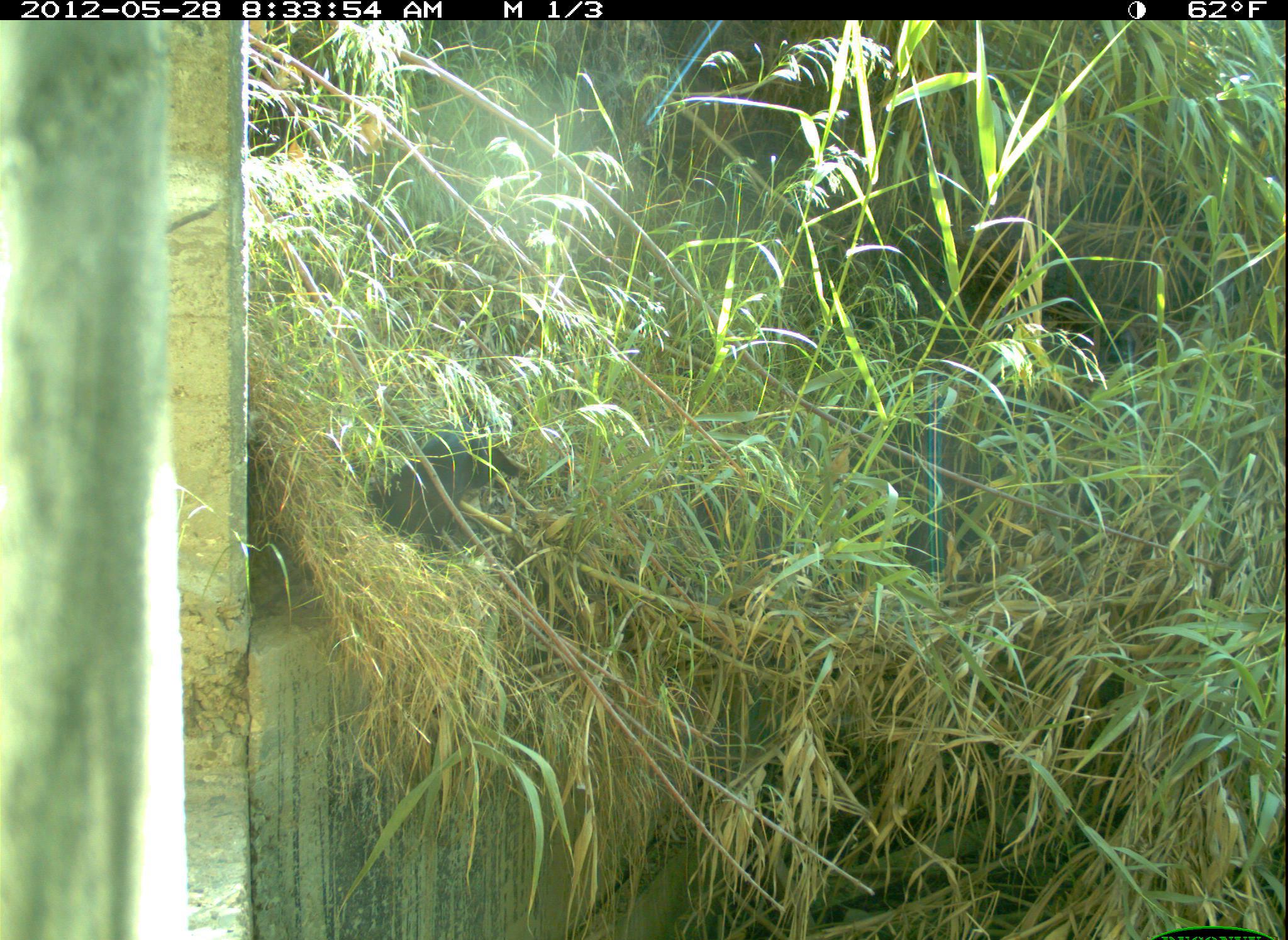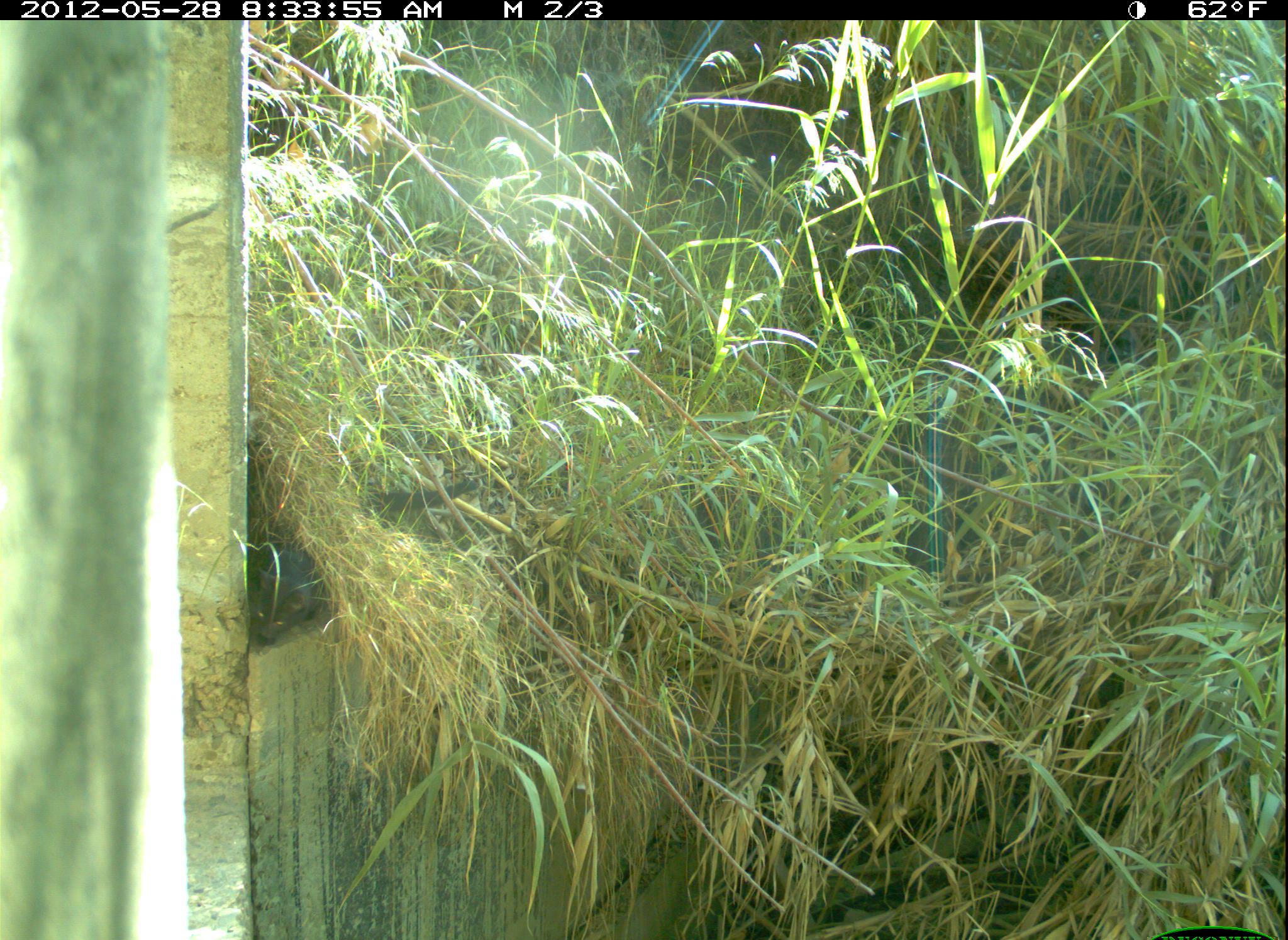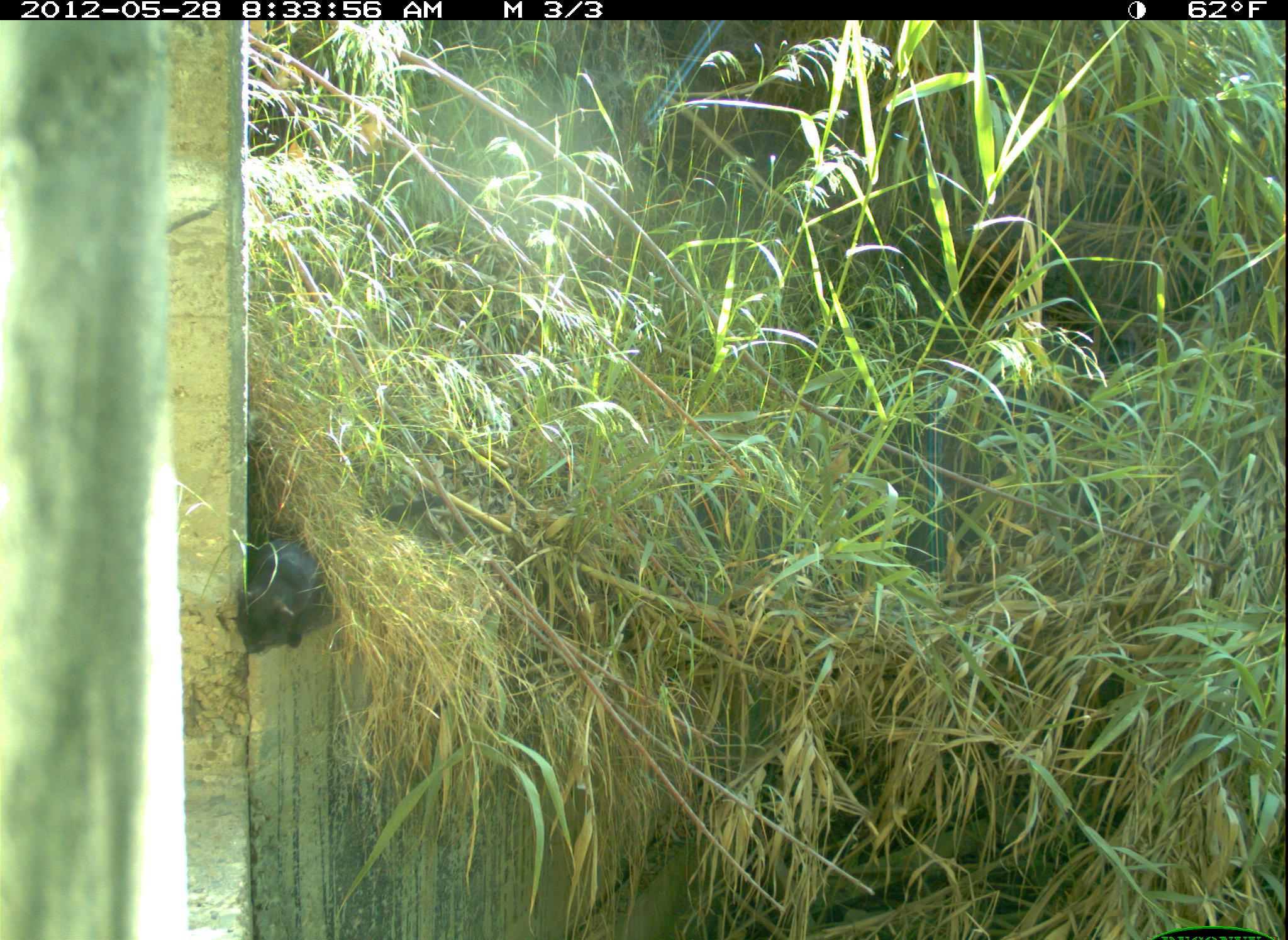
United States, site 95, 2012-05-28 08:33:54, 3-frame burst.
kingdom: Animalia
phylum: Chordata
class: Mammalia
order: Carnivora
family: Felidae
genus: Felis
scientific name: Felis catus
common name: cat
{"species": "cat (Felis catus)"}